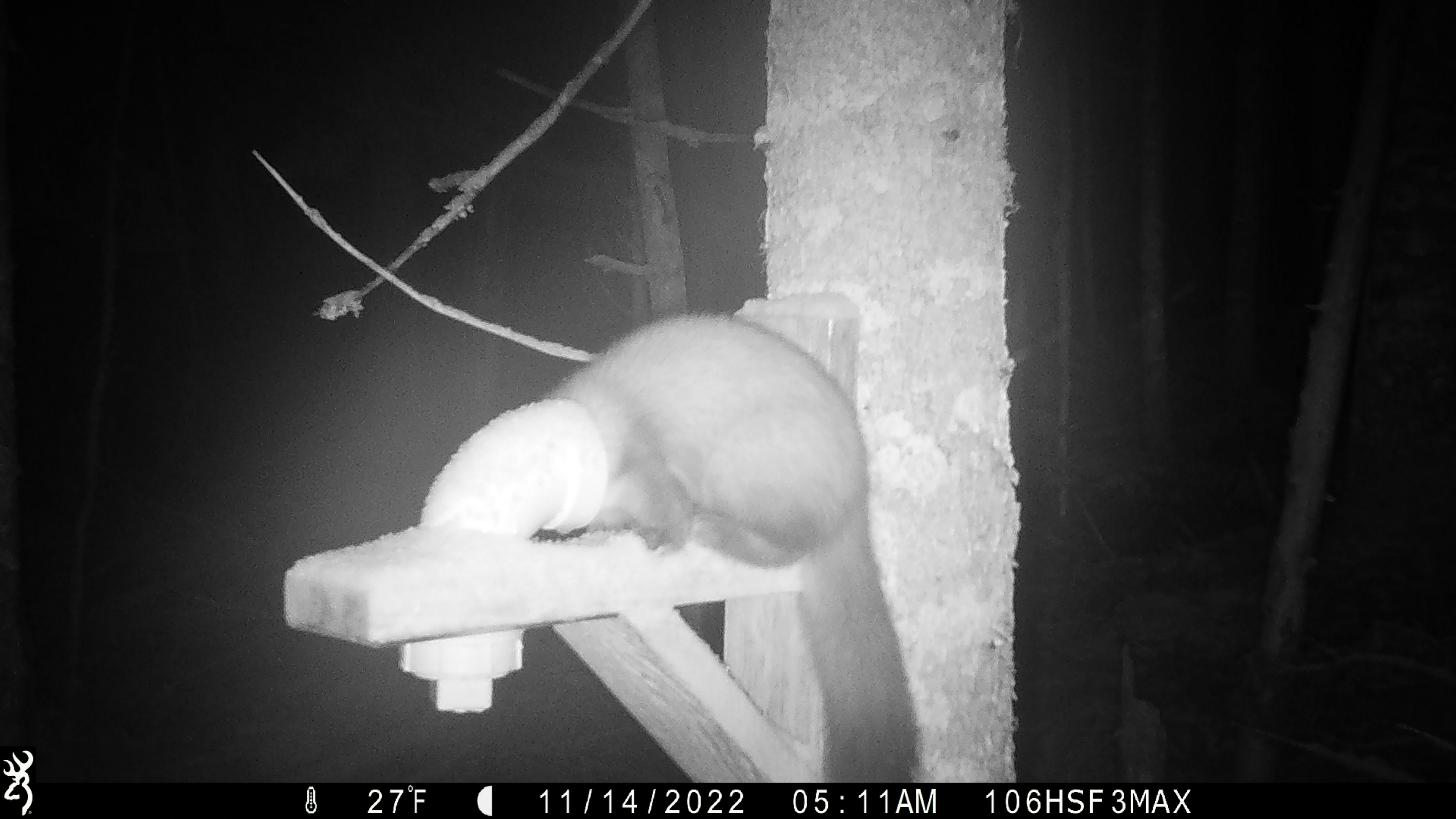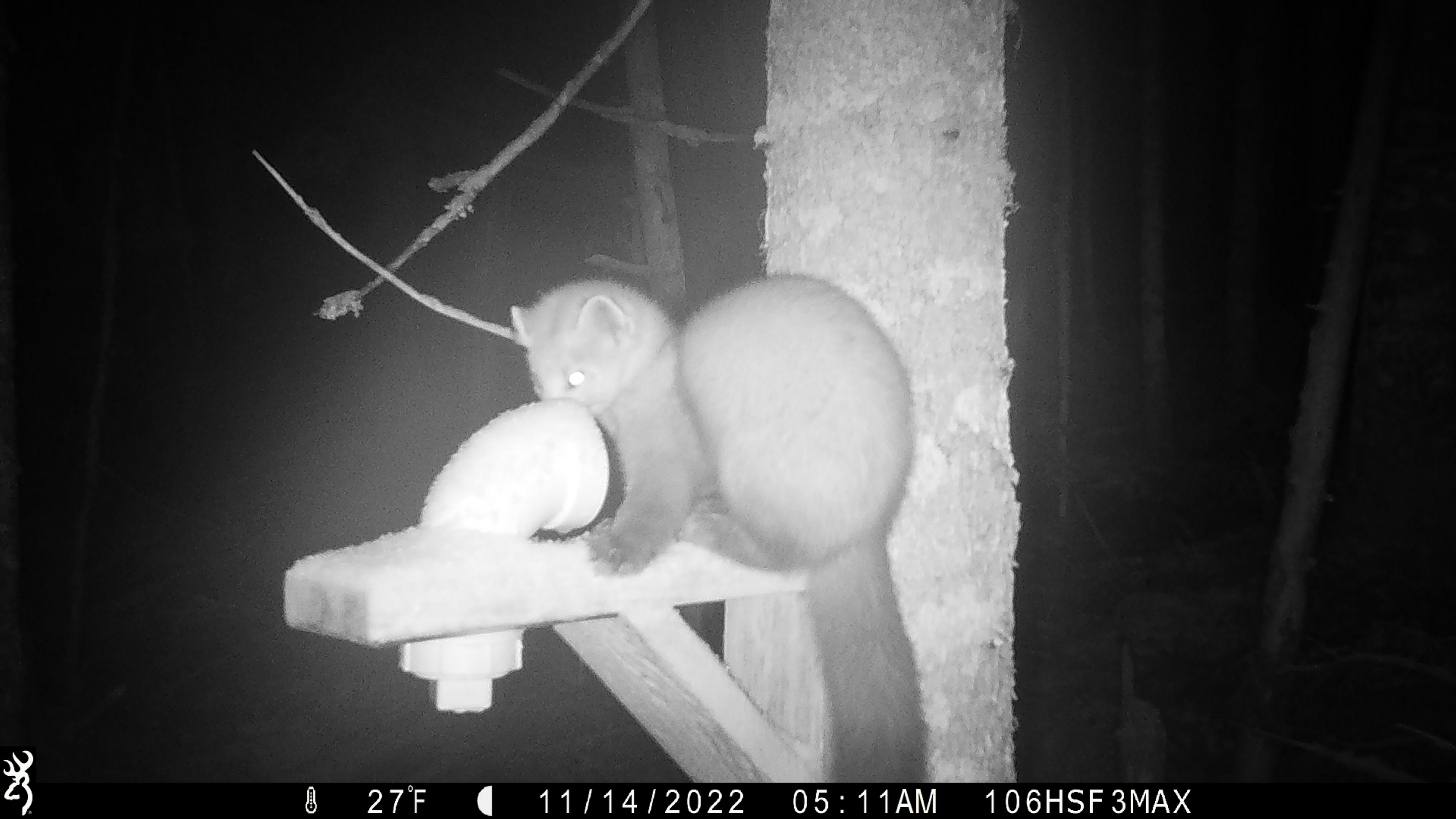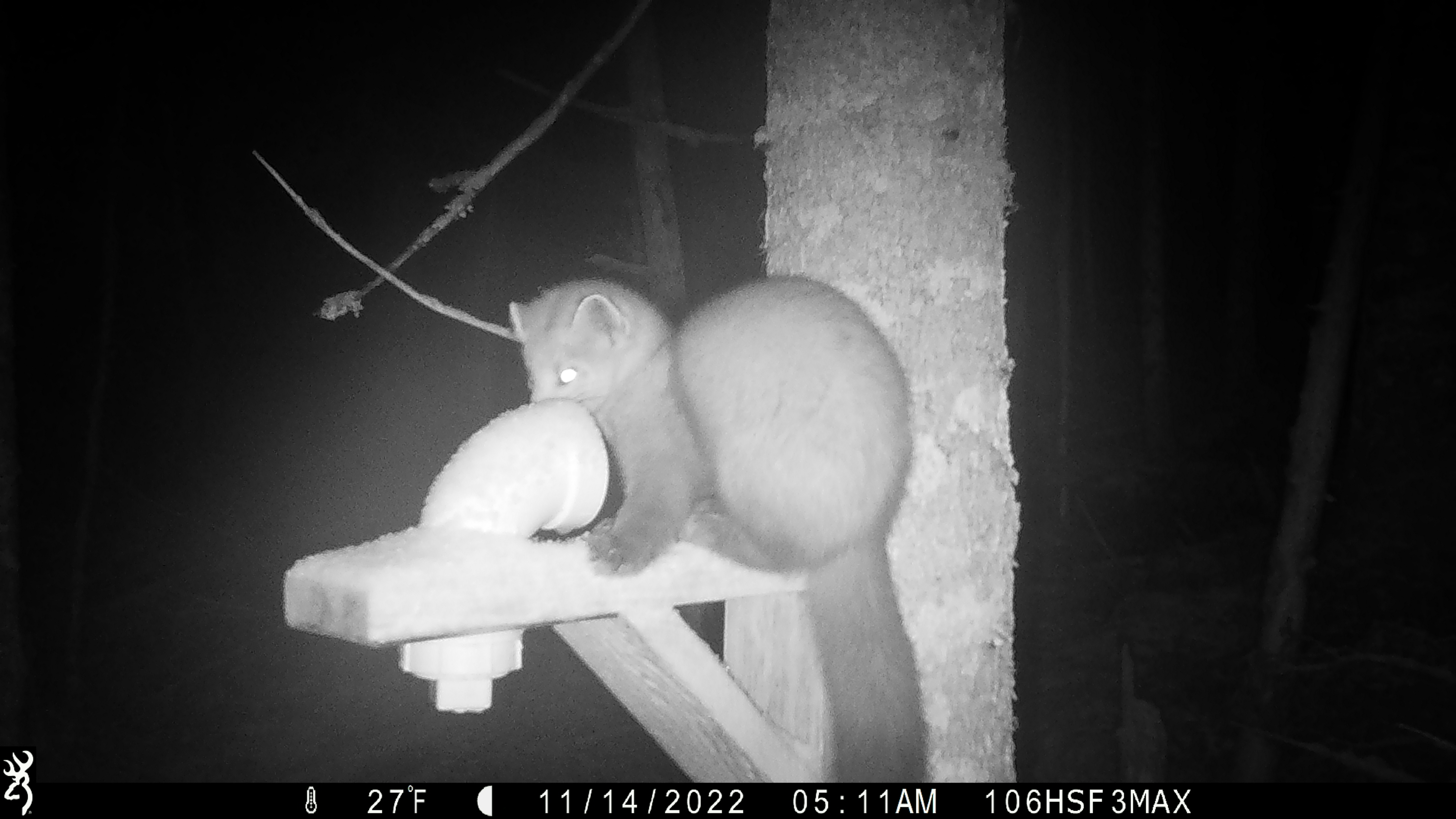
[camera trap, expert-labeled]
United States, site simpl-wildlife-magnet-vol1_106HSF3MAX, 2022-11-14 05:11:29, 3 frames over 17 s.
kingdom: Animalia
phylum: Chordata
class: Mammalia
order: Carnivora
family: Mustelidae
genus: Martes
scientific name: Martes americana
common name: american marten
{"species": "american marten (Martes americana)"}